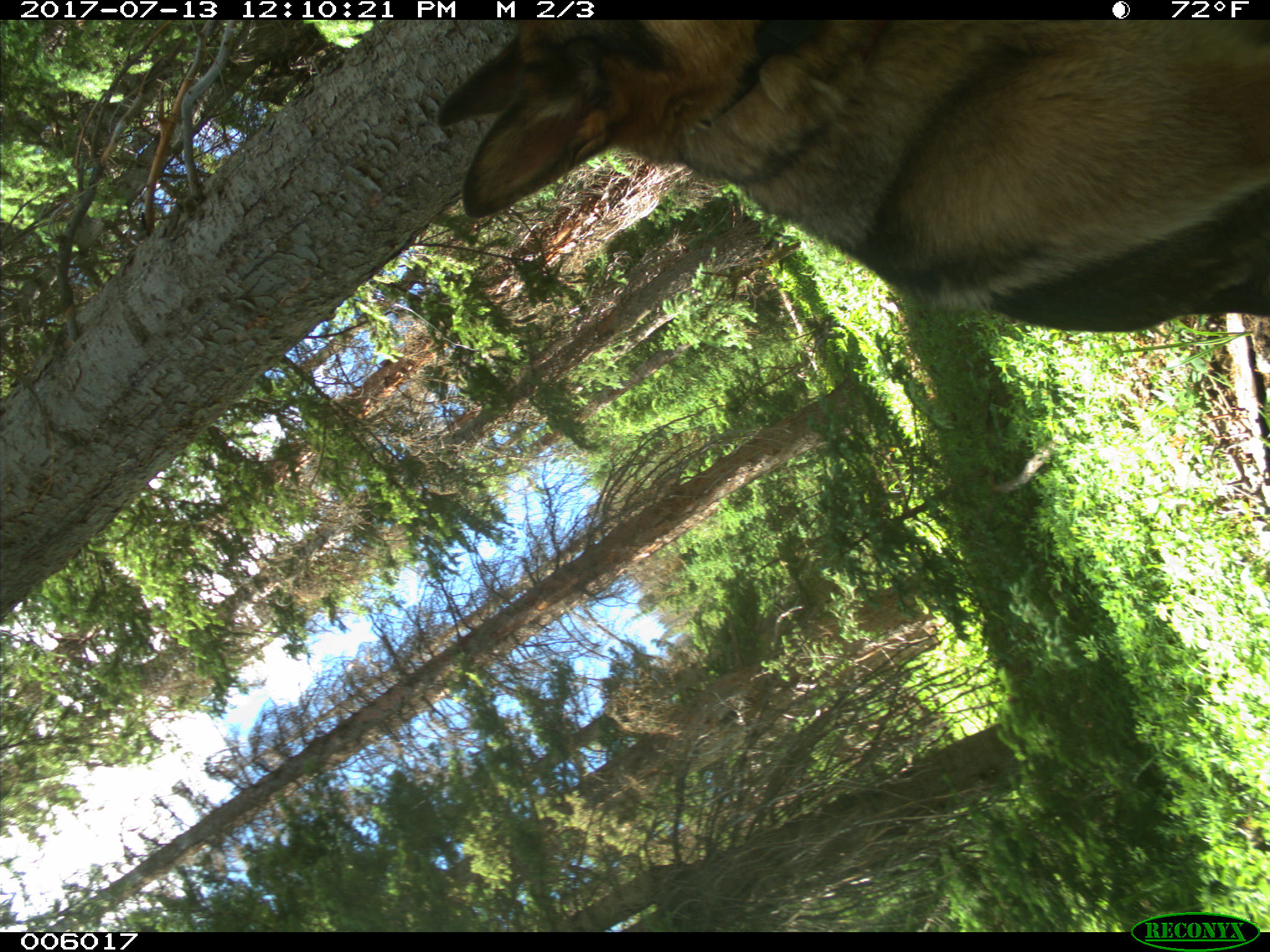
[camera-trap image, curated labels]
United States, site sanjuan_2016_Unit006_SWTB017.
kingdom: Animalia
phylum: Chordata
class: Mammalia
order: Carnivora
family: Canidae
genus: Canis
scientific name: Canis familiaris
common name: domestic dog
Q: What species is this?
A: Canis familiaris (domestic dog).